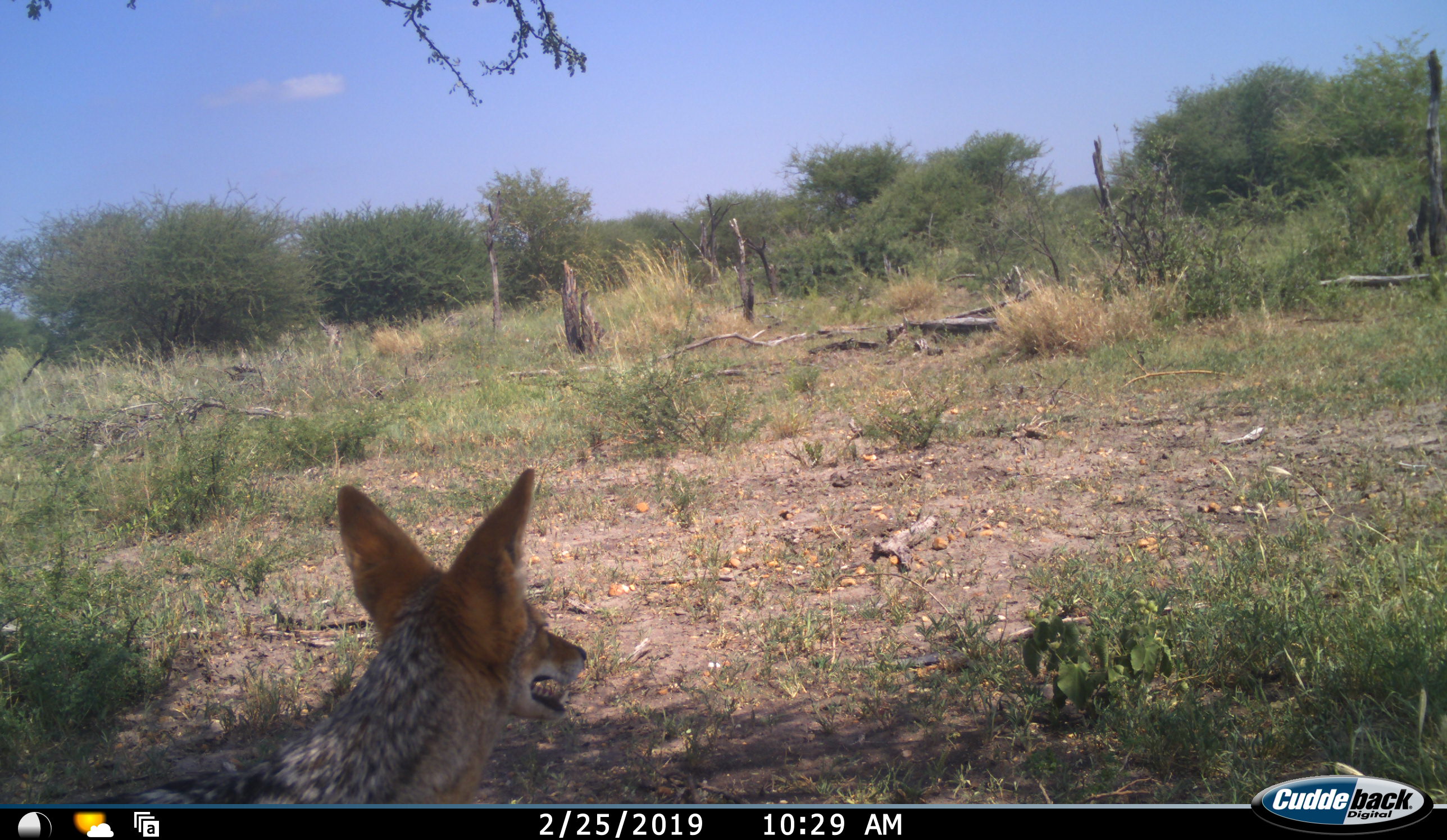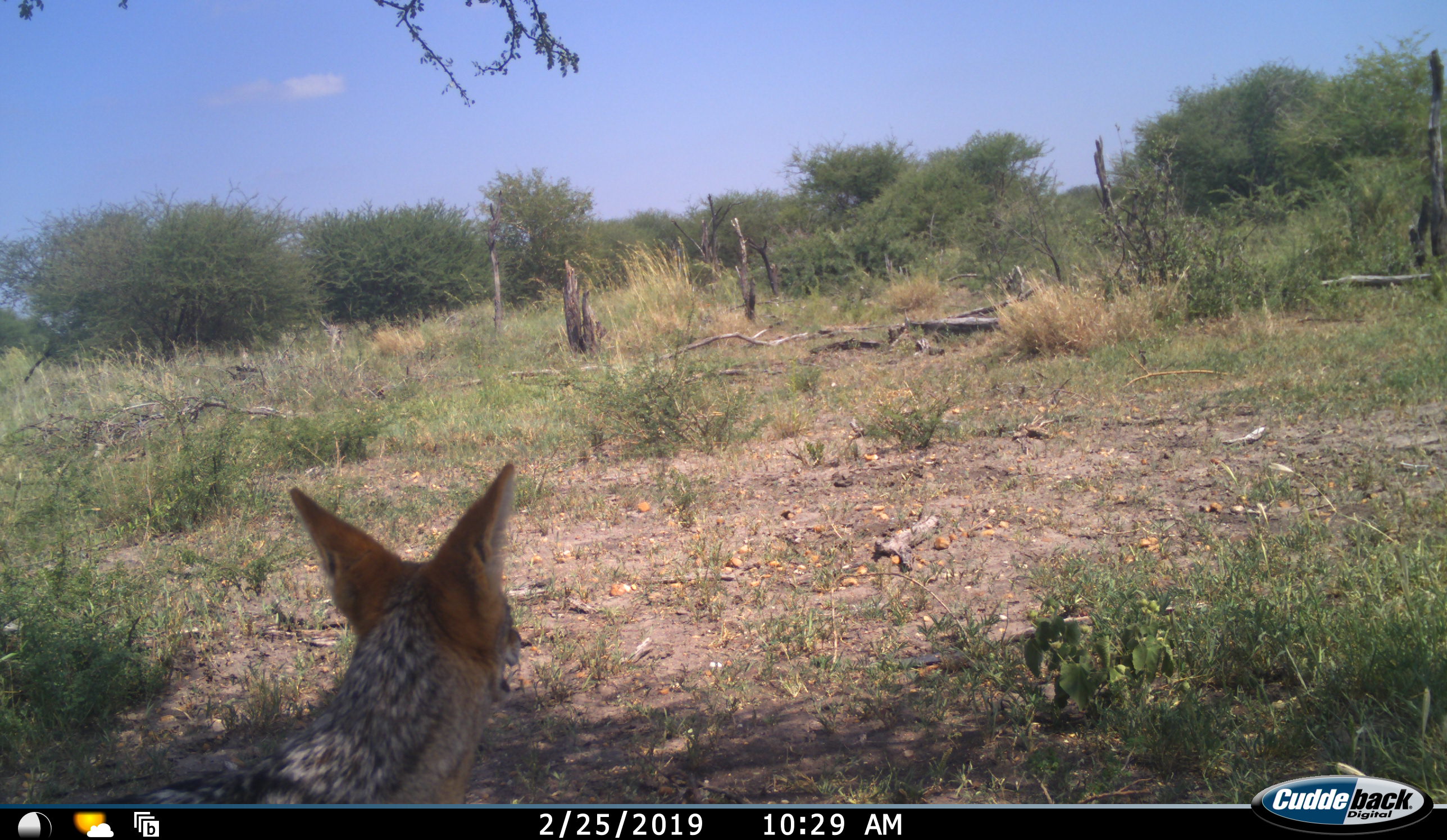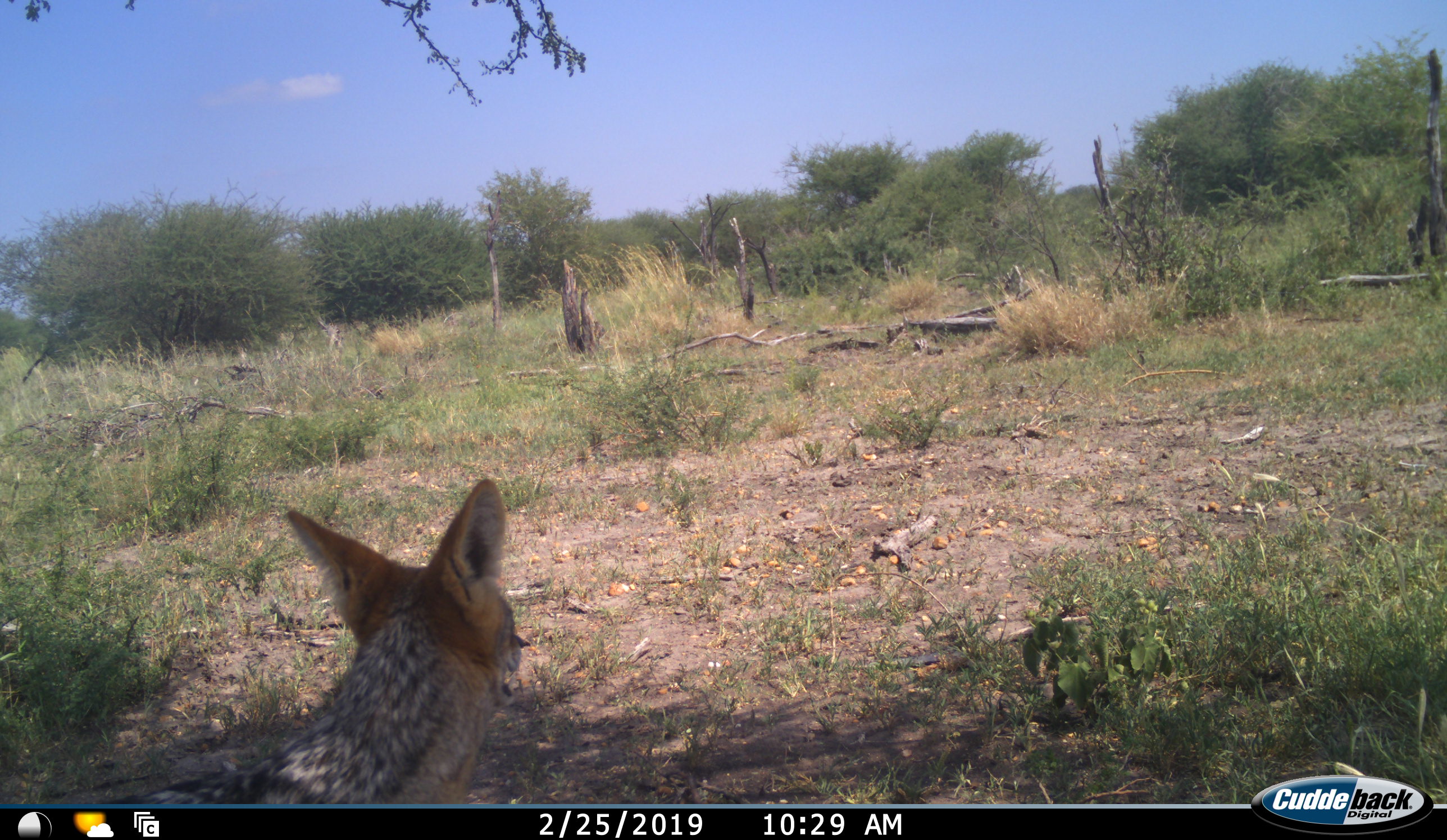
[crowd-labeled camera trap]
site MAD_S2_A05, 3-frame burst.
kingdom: Animalia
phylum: Chordata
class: Mammalia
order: Carnivora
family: Canidae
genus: Lupulella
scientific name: Lupulella mesomelas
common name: black-backed jackal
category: jackalblackbacked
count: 1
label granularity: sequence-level